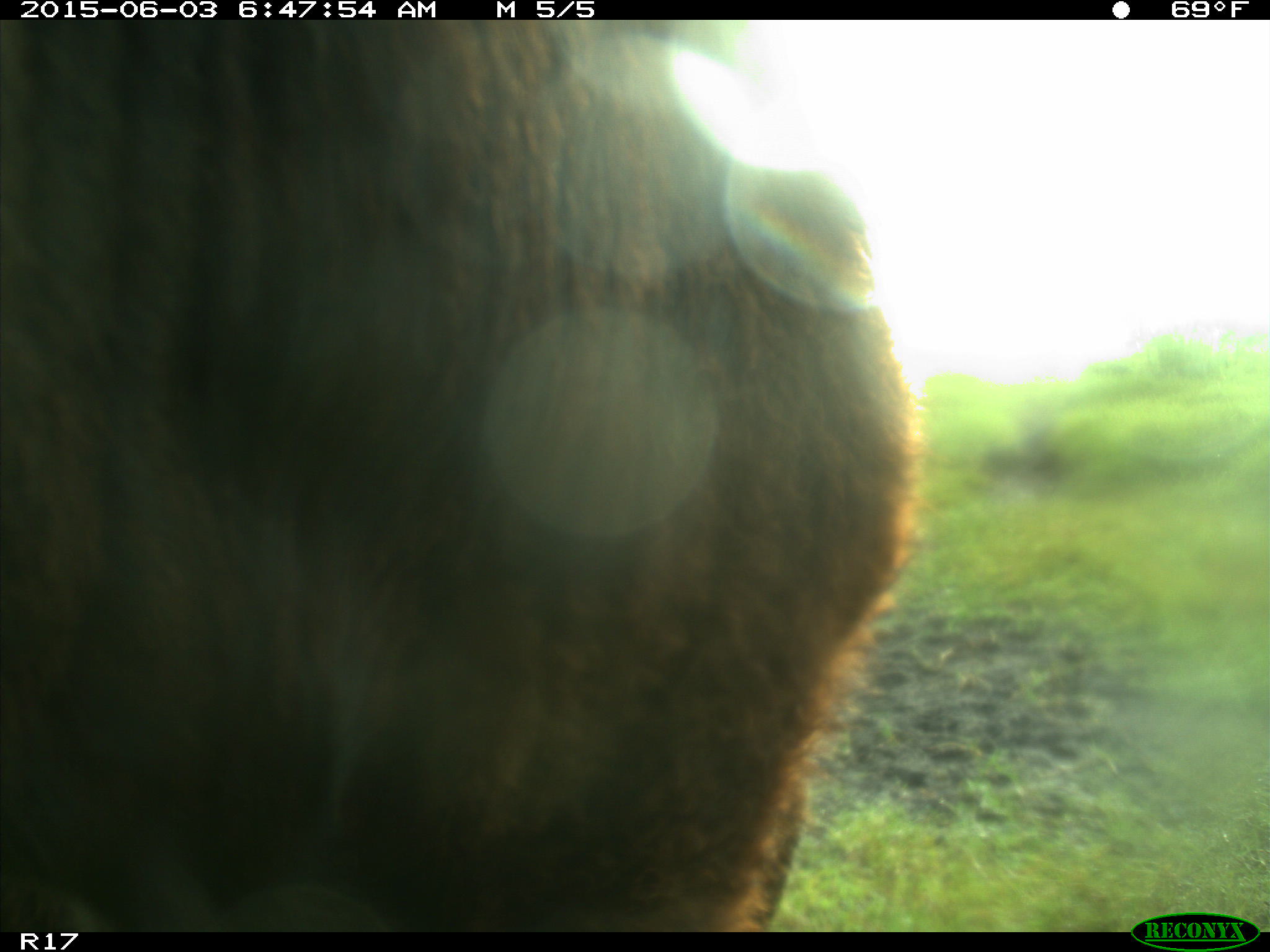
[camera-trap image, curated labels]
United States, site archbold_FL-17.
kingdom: Animalia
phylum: Chordata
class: Mammalia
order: Artiodactyla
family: Bovidae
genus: Bos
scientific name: Bos taurus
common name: domestic cow